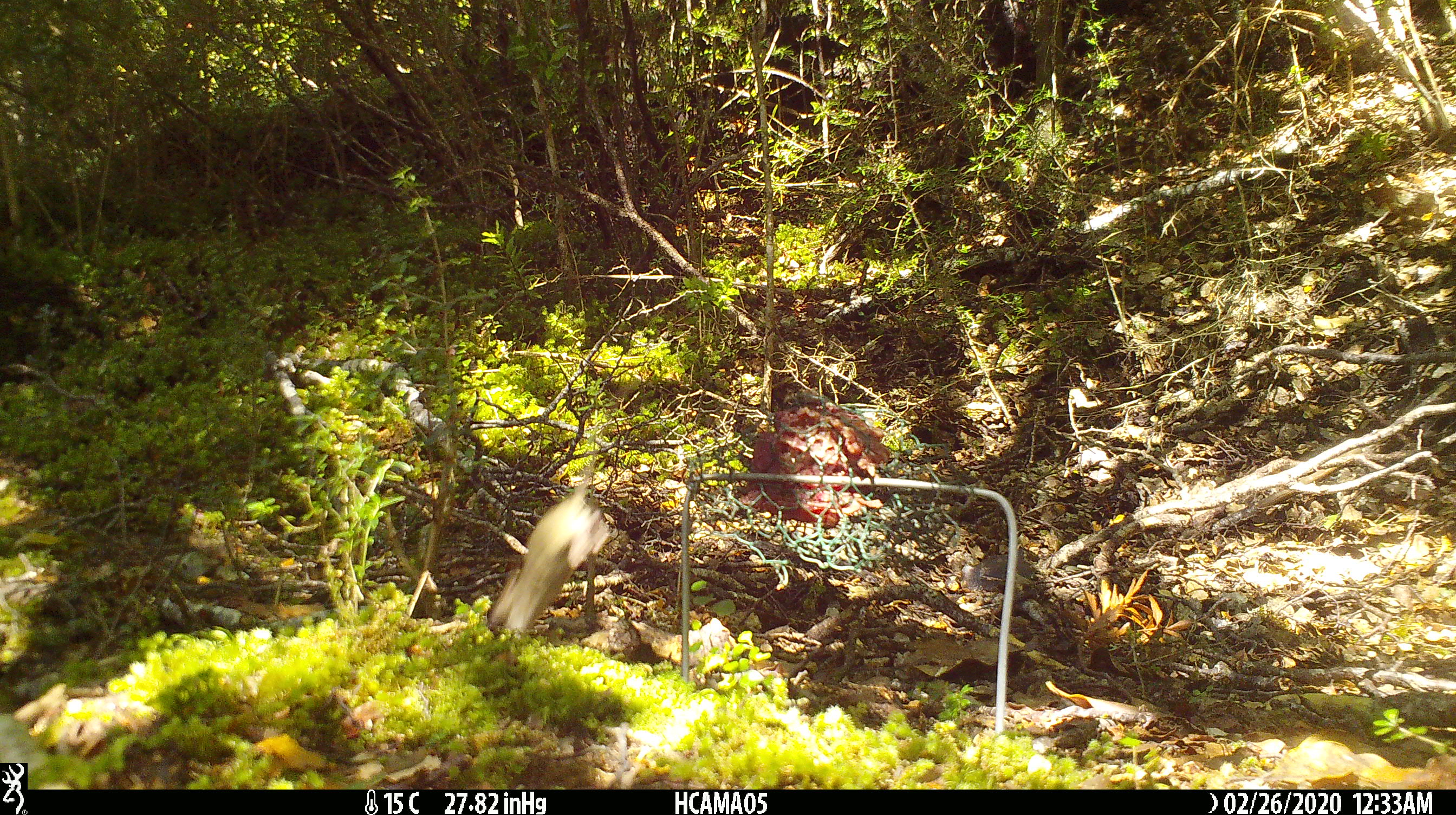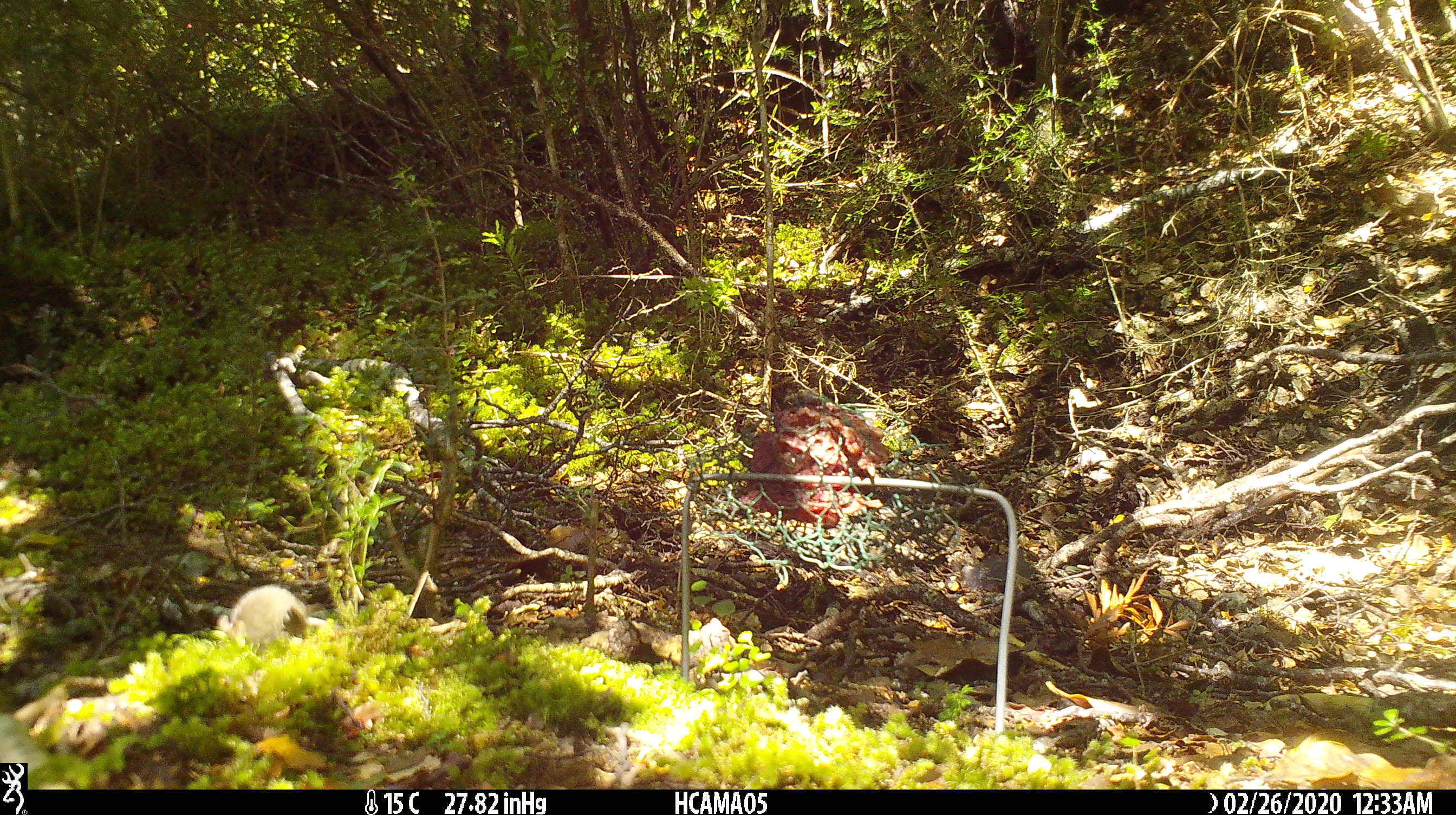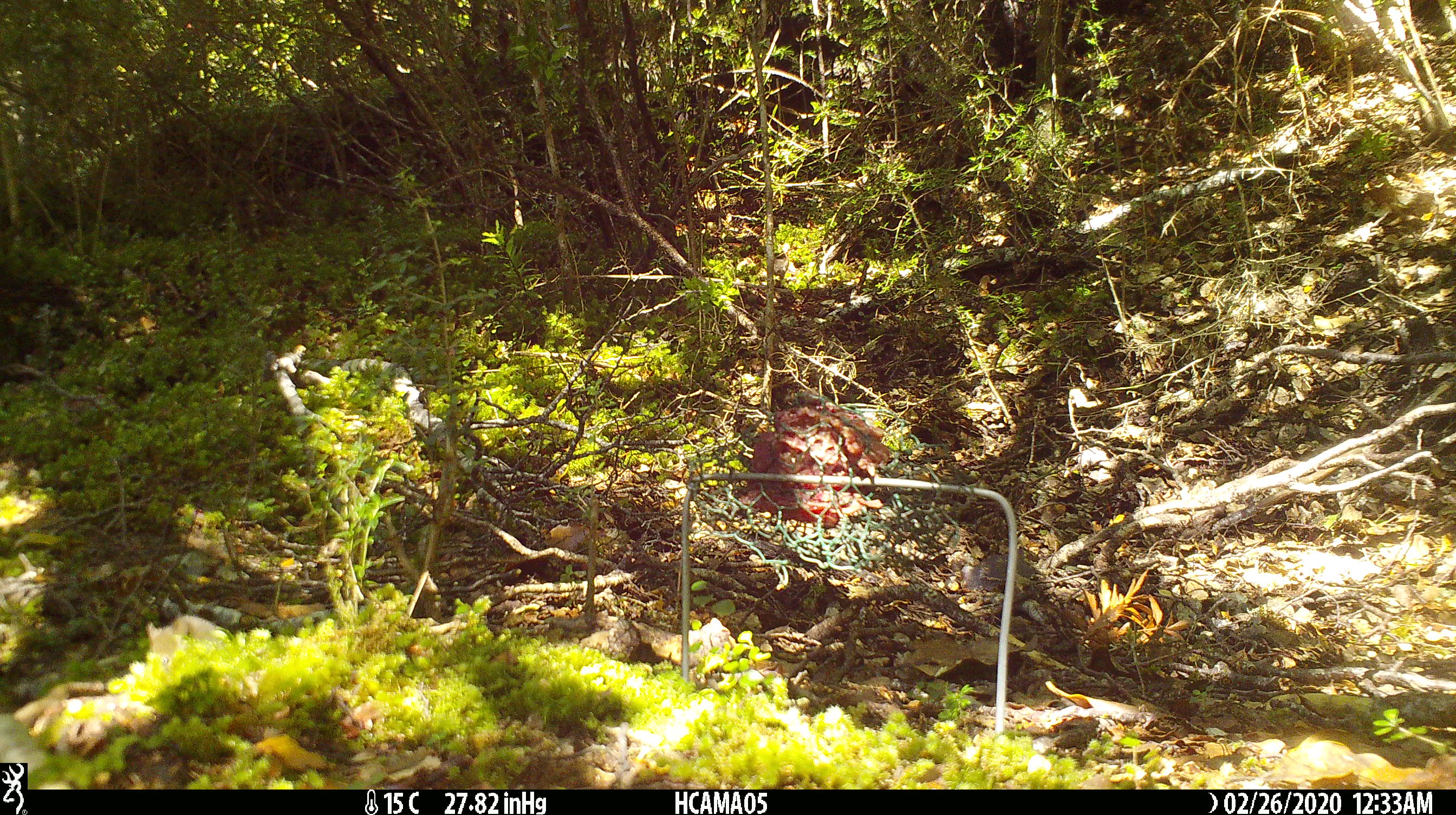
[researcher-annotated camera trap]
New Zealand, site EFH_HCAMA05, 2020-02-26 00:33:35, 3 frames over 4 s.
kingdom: Animalia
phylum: Chordata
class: Mammalia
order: Rodentia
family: Muridae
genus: Mus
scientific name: Mus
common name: mouse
Mouse (Mus).